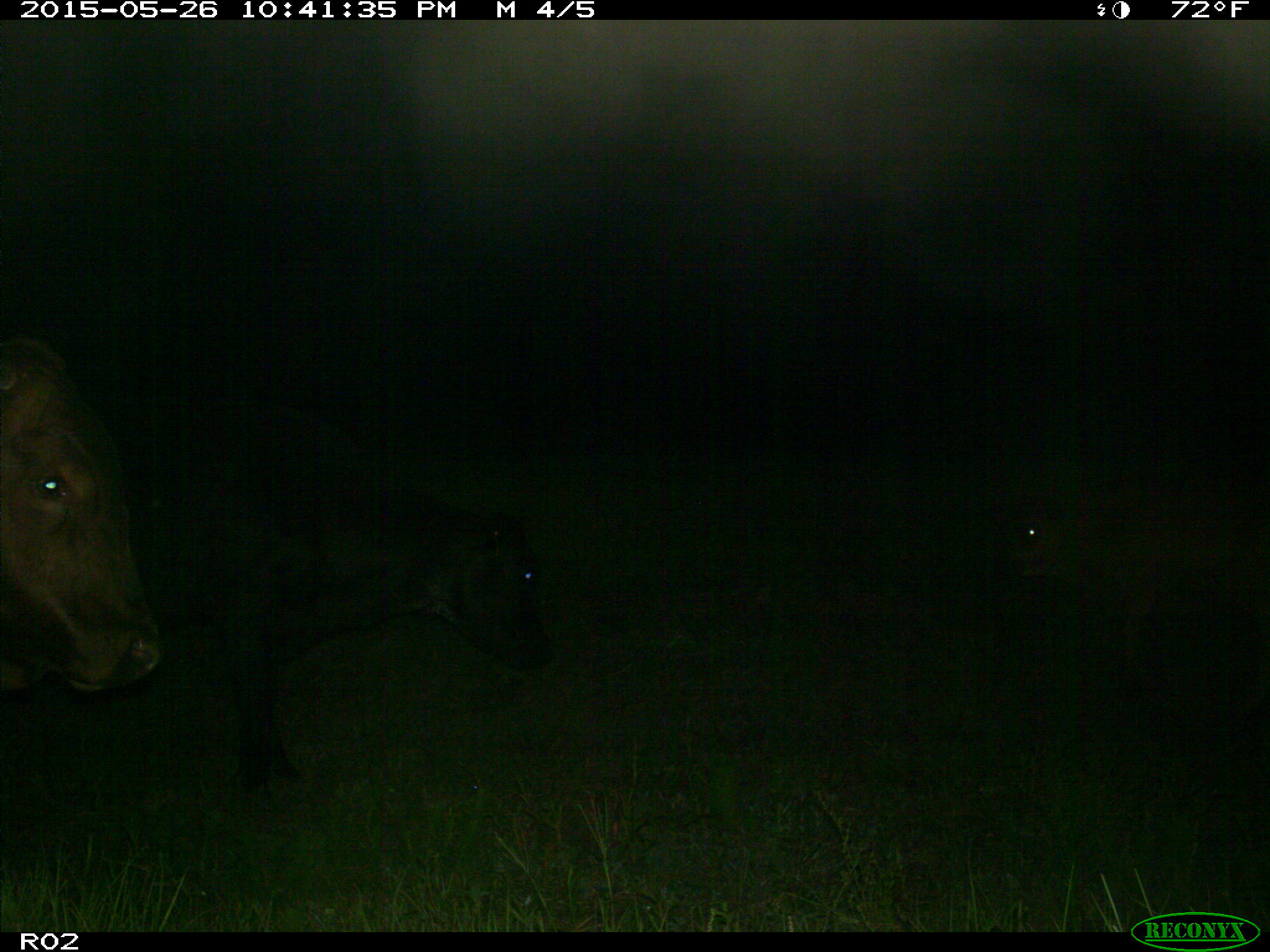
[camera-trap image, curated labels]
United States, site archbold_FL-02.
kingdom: Animalia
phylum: Chordata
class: Mammalia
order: Artiodactyla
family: Bovidae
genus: Bos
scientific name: Bos taurus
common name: domestic cow